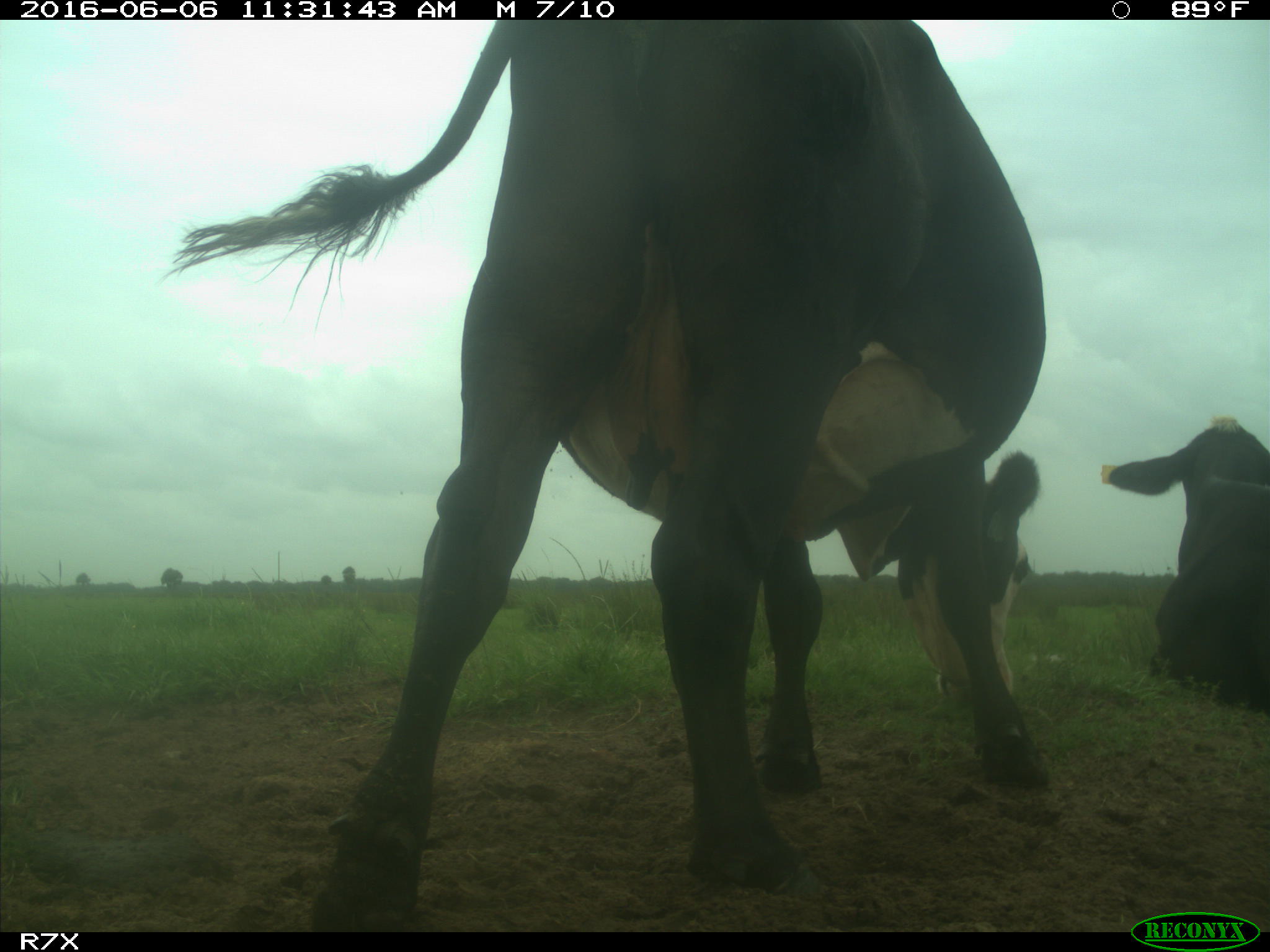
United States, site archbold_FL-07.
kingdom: Animalia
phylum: Chordata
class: Mammalia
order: Artiodactyla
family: Bovidae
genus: Bos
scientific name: Bos taurus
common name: domestic cow